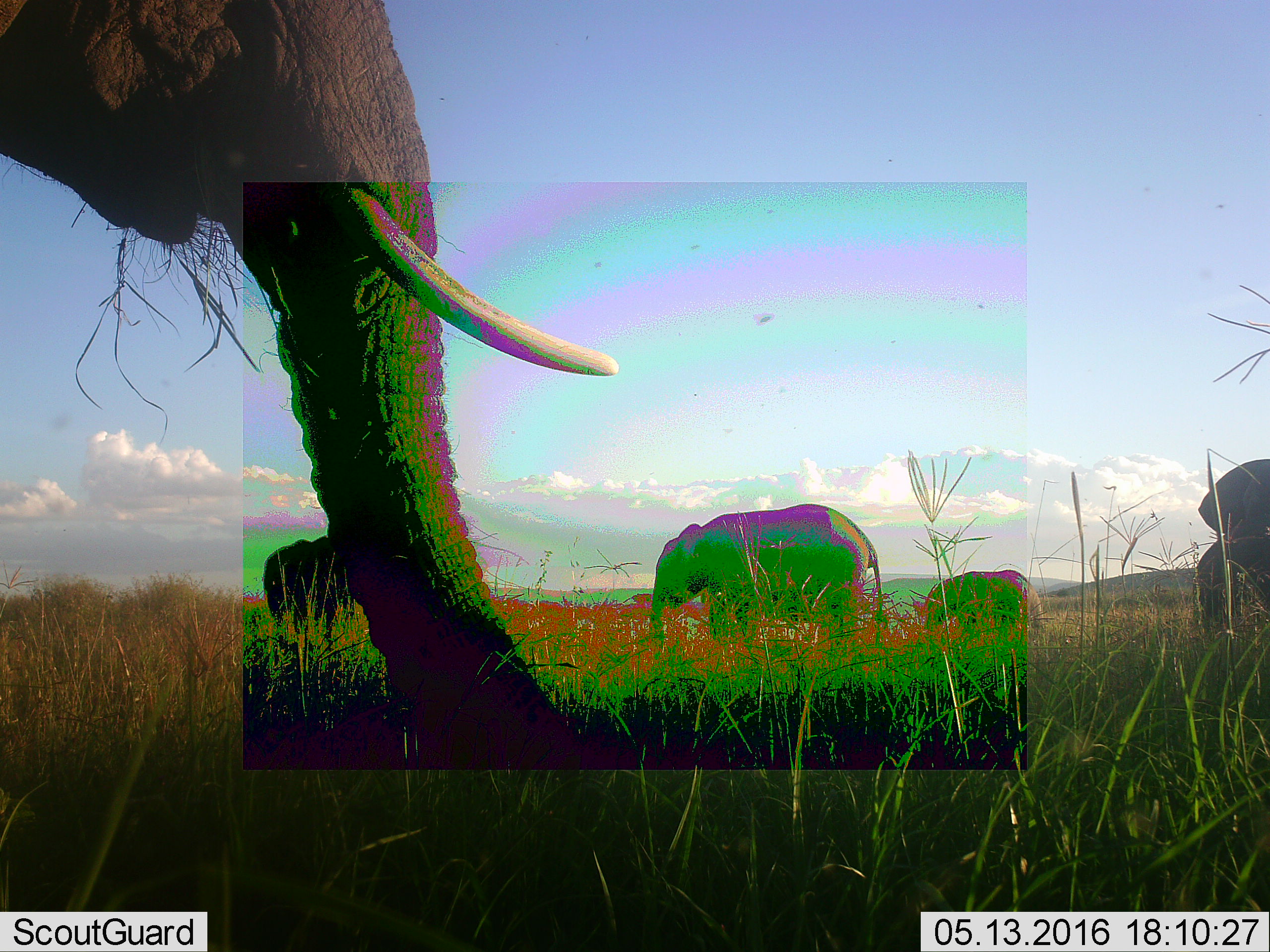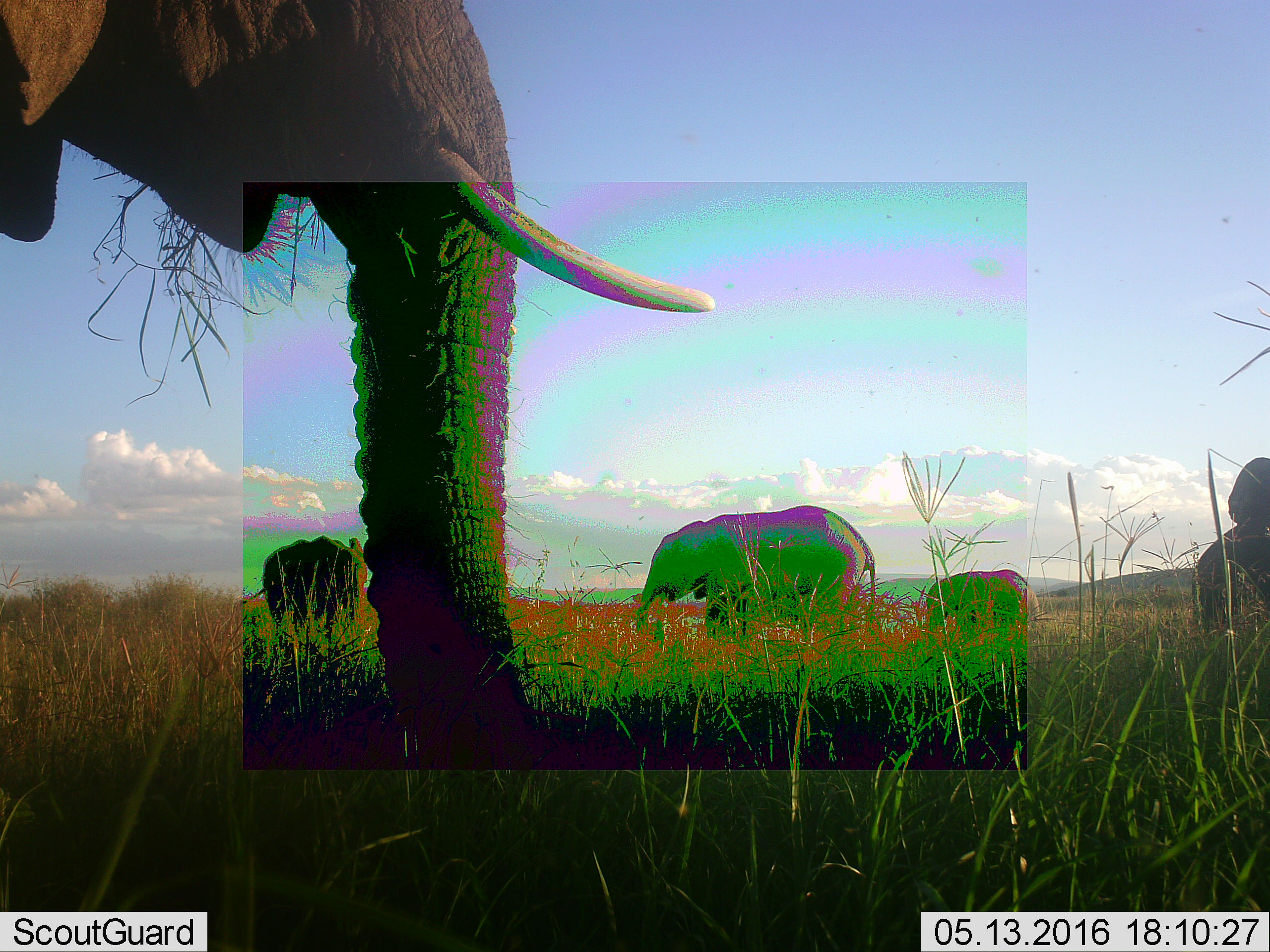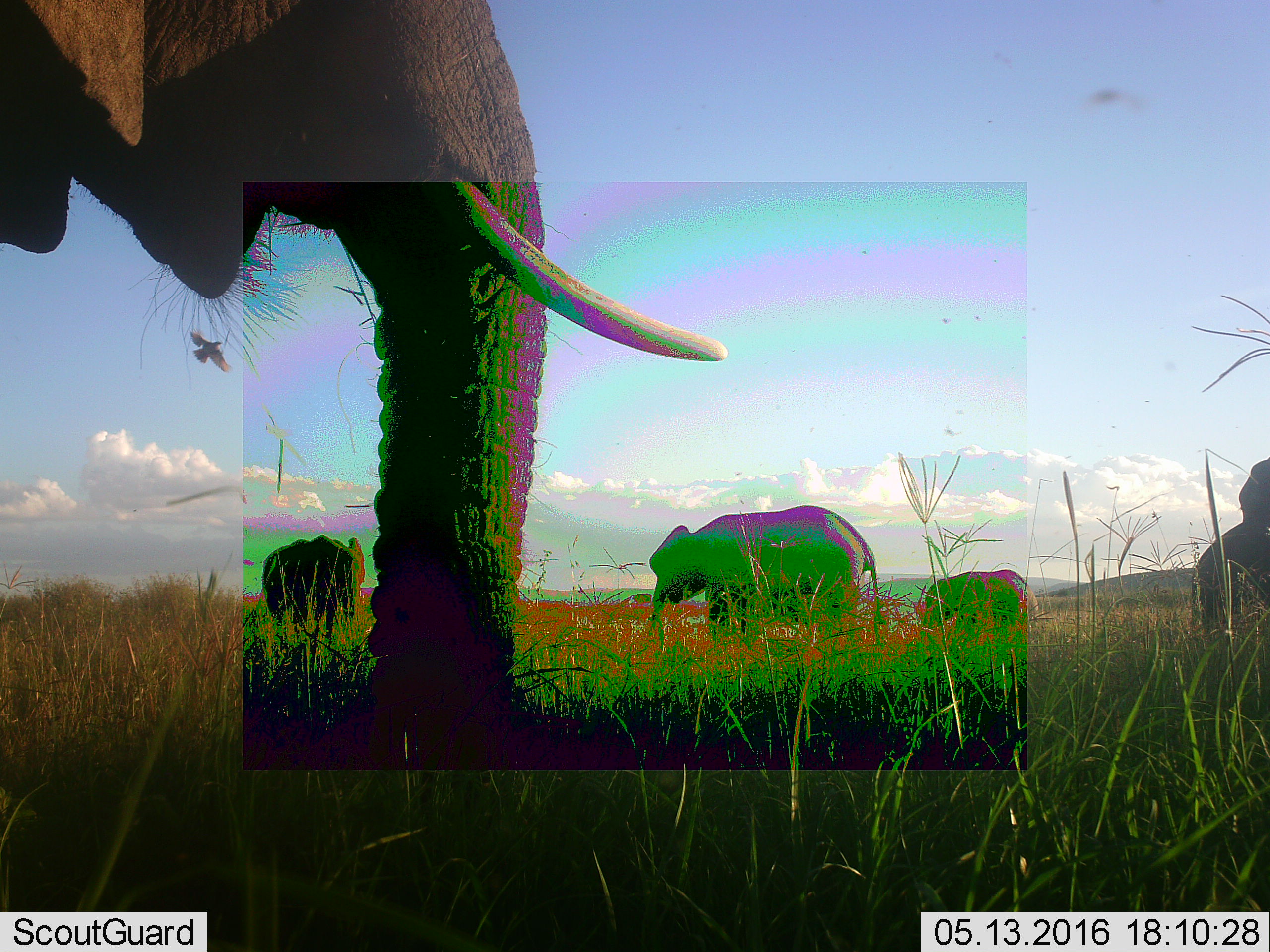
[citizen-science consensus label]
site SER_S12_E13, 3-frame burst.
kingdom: Animalia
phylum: Chordata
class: Mammalia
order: Proboscidea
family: Elephantidae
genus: Loxodonta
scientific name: Loxodonta africana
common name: african bush elephant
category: elephant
Elephant (african bush elephant) (Loxodonta africana), count 5. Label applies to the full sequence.